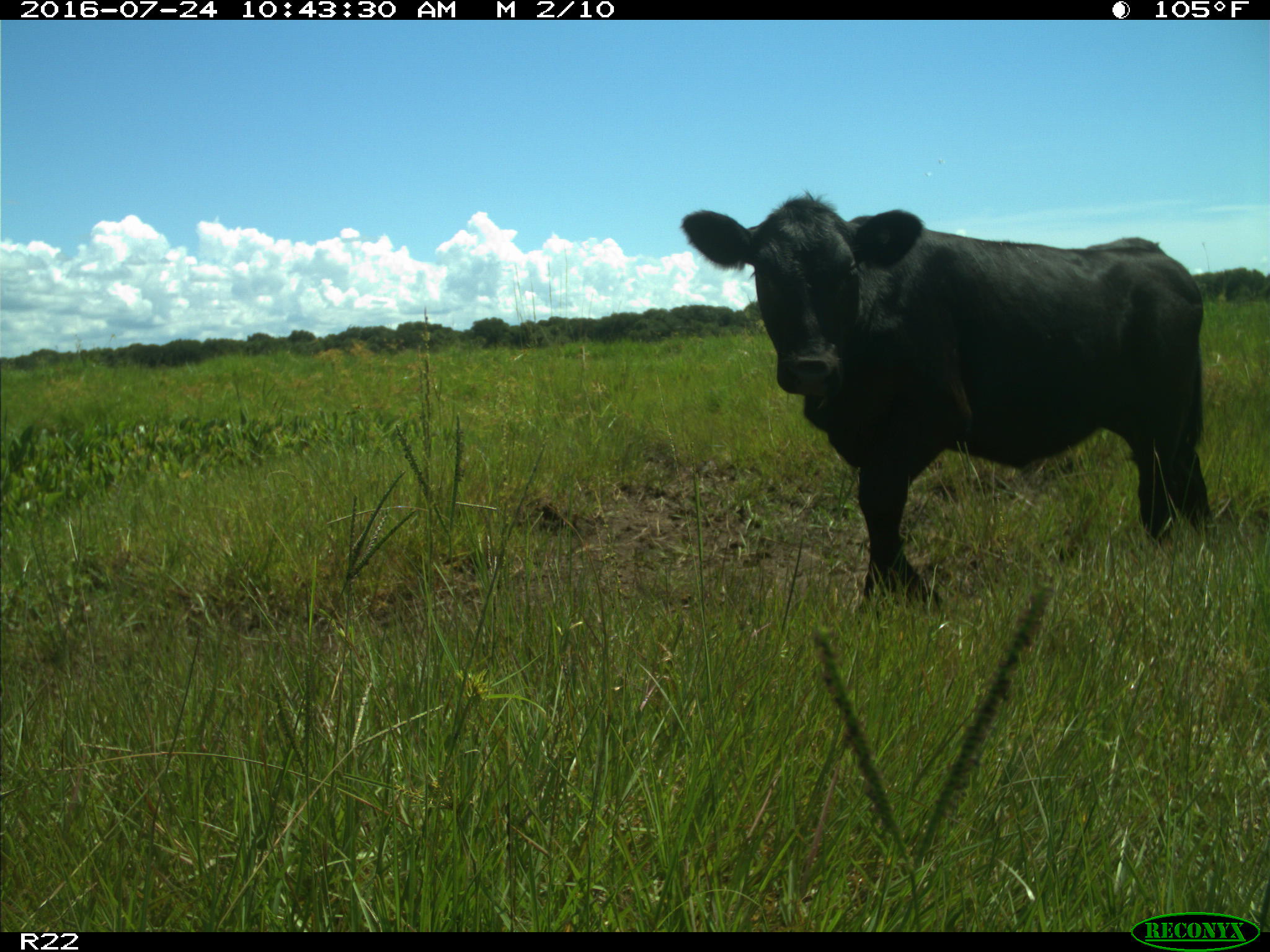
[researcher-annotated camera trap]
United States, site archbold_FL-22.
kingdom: Animalia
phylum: Chordata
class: Mammalia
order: Artiodactyla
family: Bovidae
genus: Bos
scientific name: Bos taurus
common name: domestic cow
Bos taurus (domestic cow).